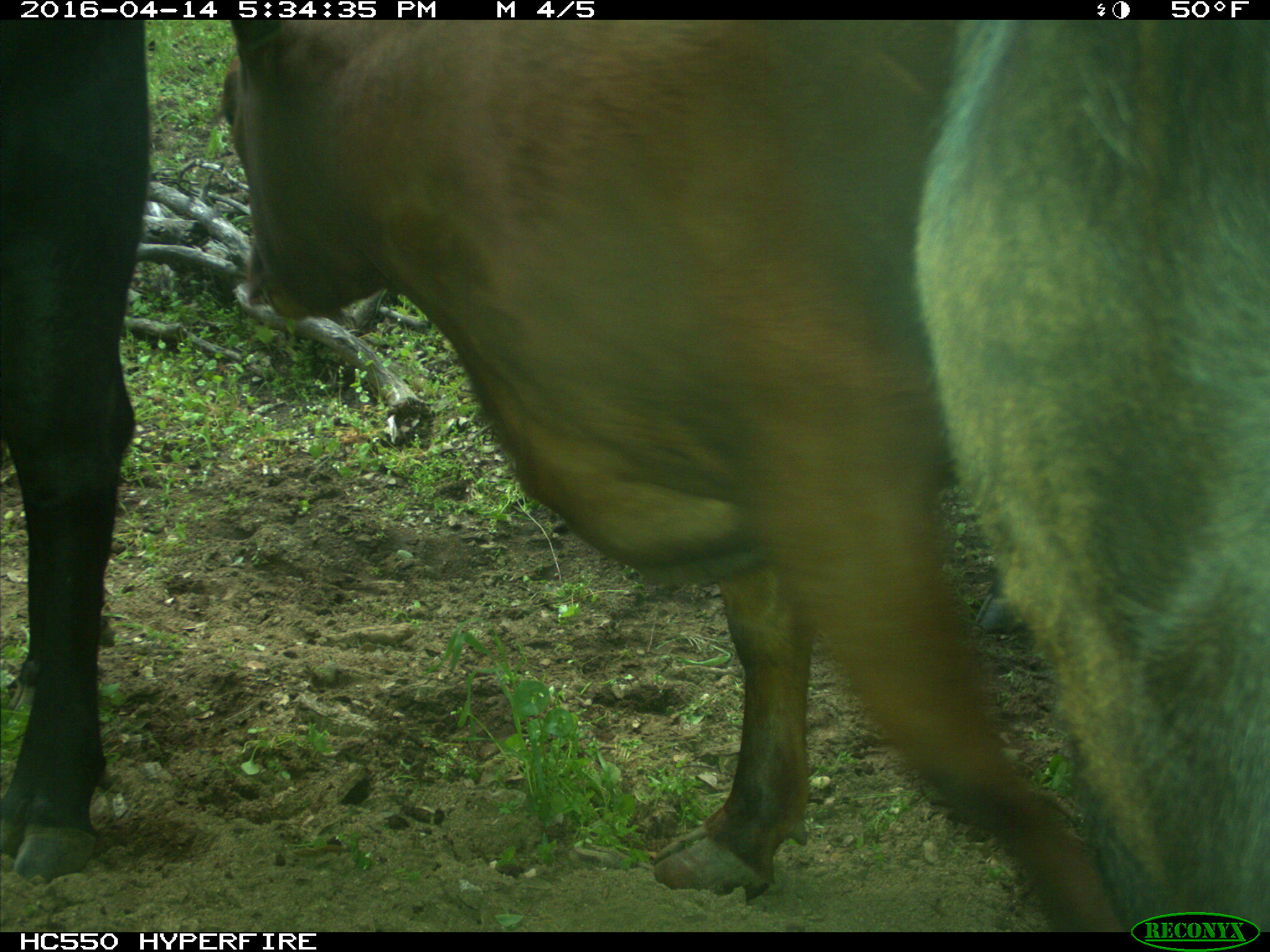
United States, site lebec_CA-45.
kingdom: Animalia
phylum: Chordata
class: Mammalia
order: Artiodactyla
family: Bovidae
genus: Bos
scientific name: Bos taurus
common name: domestic cow